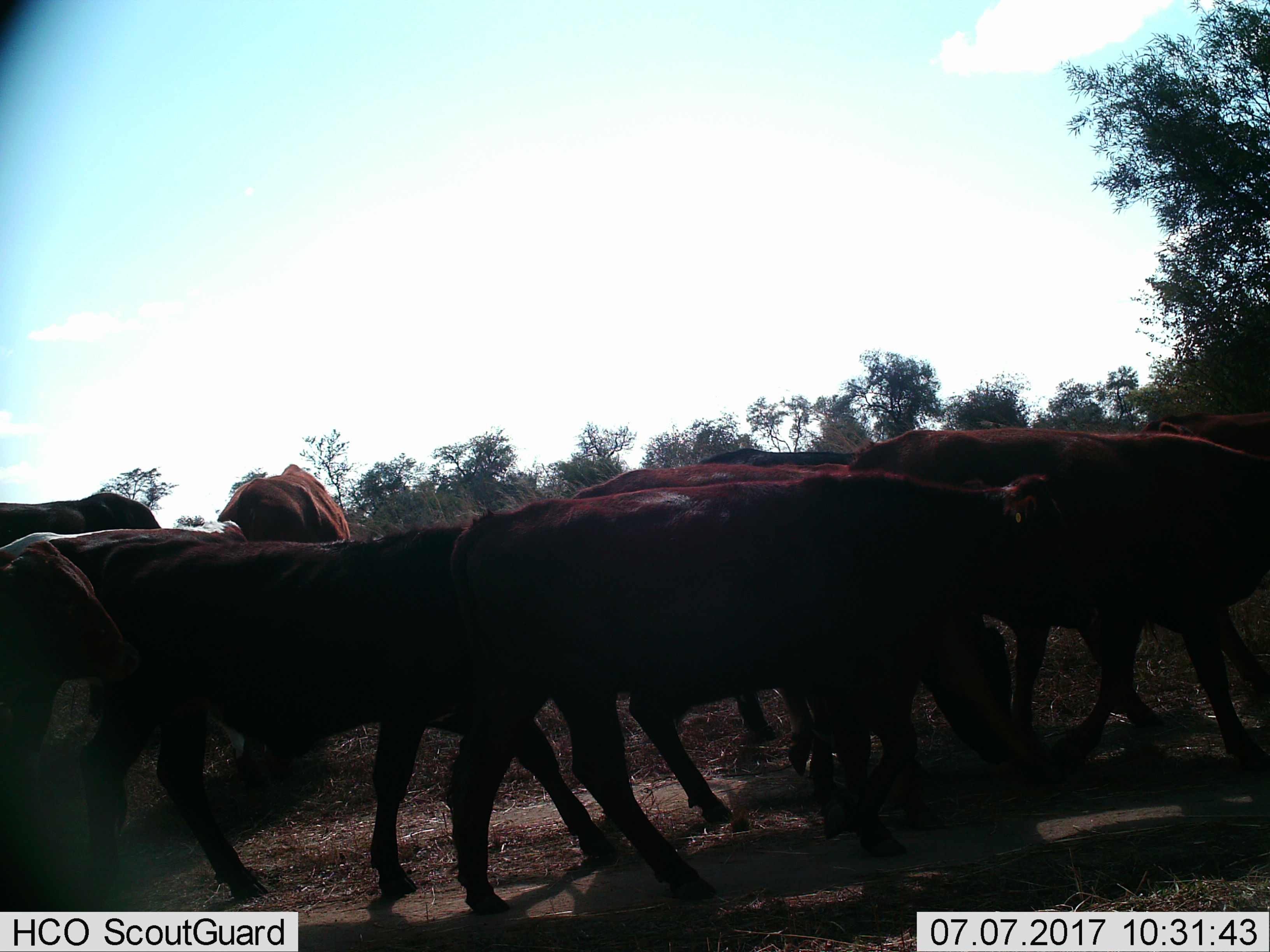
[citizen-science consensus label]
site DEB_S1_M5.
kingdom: Animalia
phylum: Chordata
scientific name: Vertebrata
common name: domestic animal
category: domesticanimal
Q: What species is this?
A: Domesticanimal (domestic animal) (Vertebrata).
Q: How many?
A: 9.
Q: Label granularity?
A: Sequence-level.